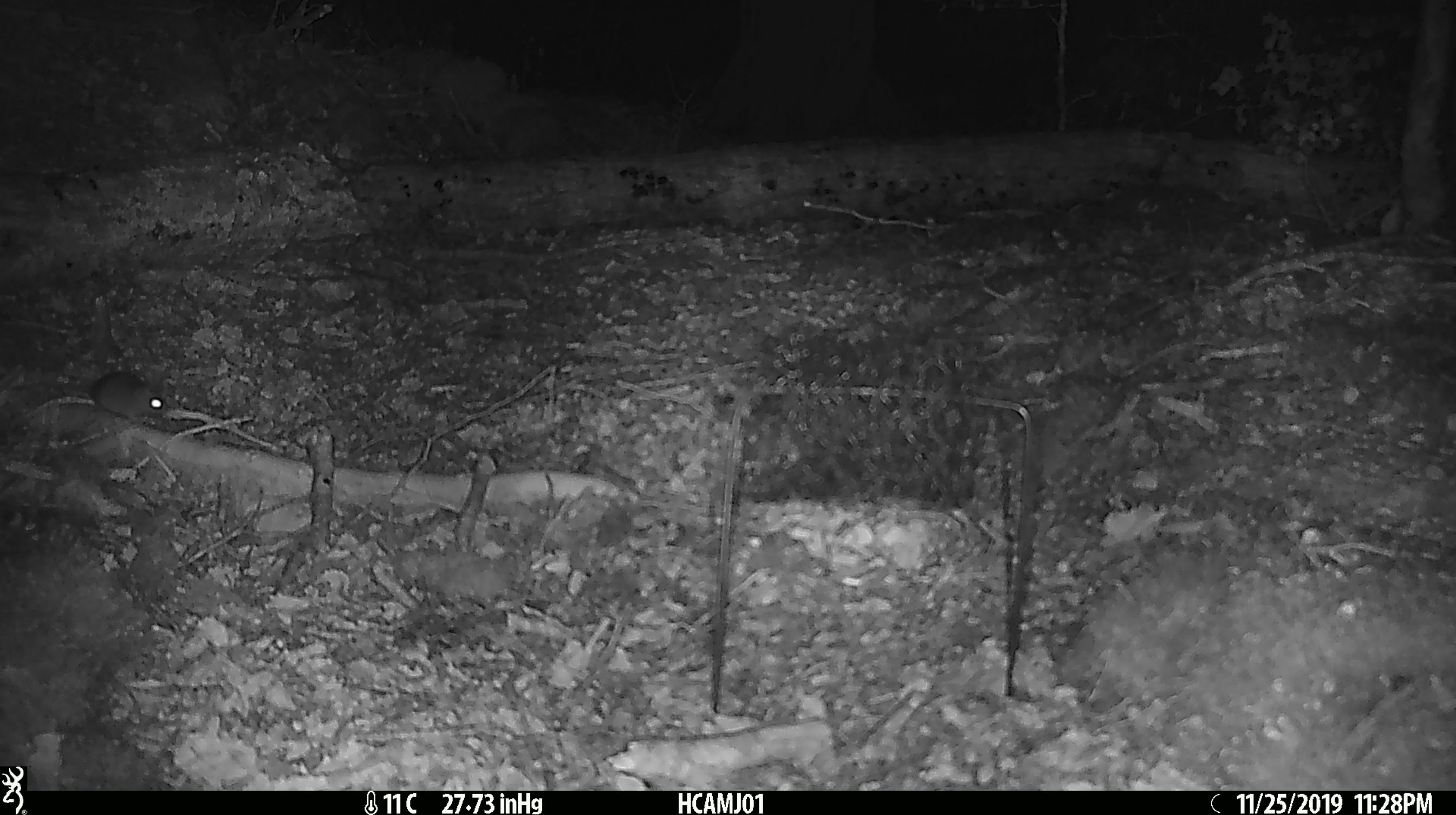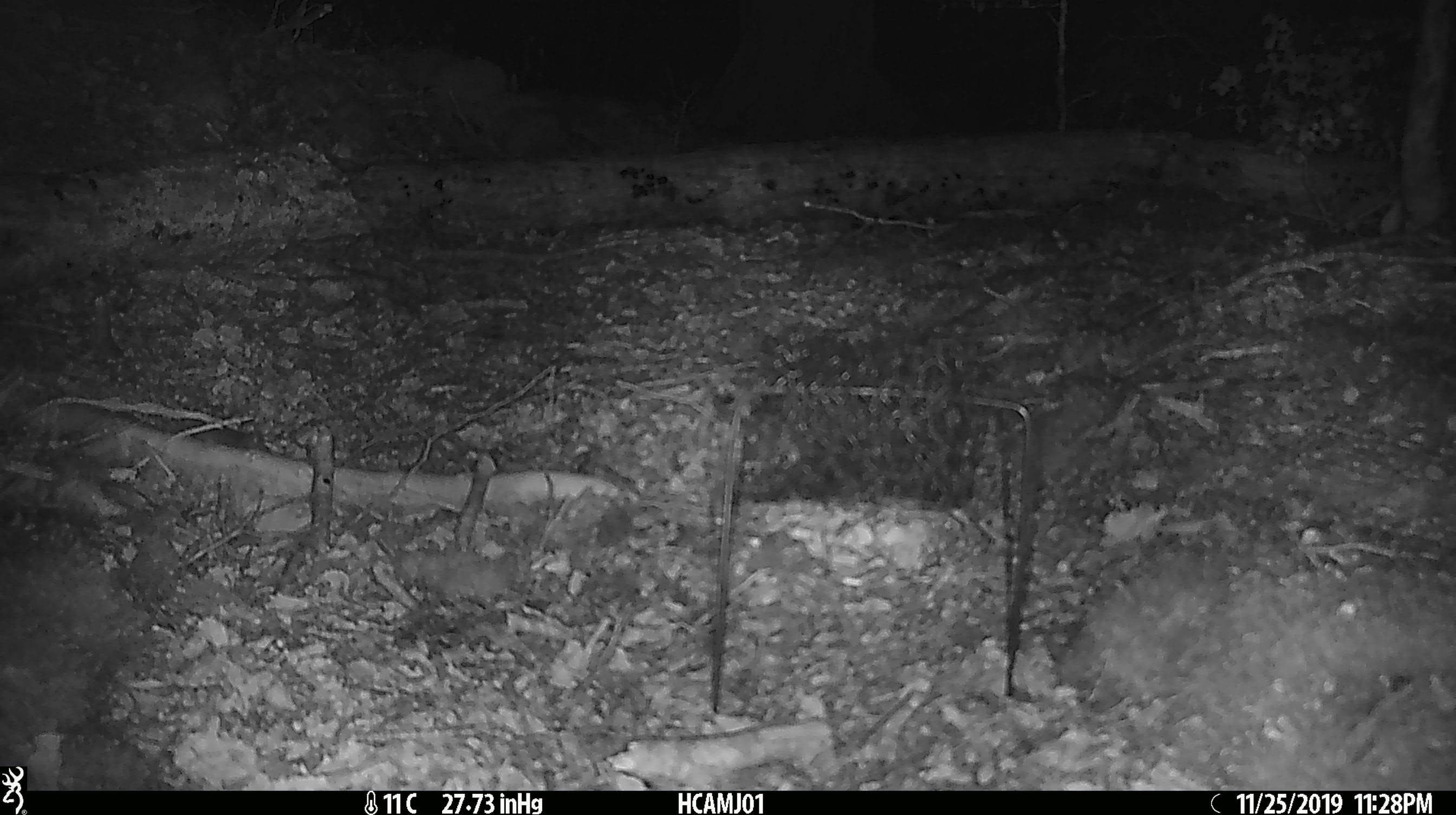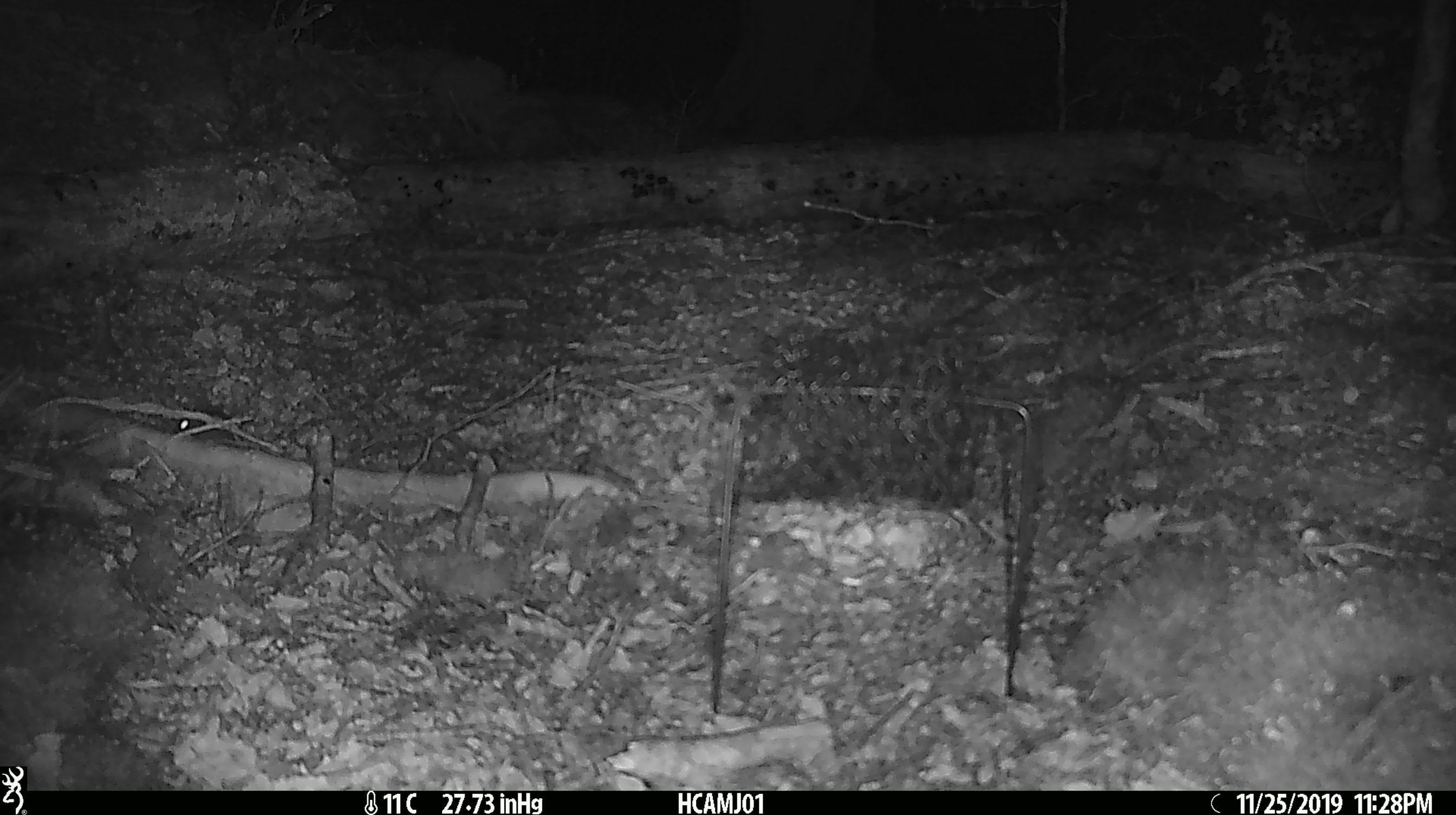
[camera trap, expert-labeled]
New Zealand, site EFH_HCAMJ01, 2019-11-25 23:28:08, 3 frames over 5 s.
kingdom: Animalia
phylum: Chordata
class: Mammalia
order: Rodentia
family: Muridae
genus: Mus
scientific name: Mus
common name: mouse